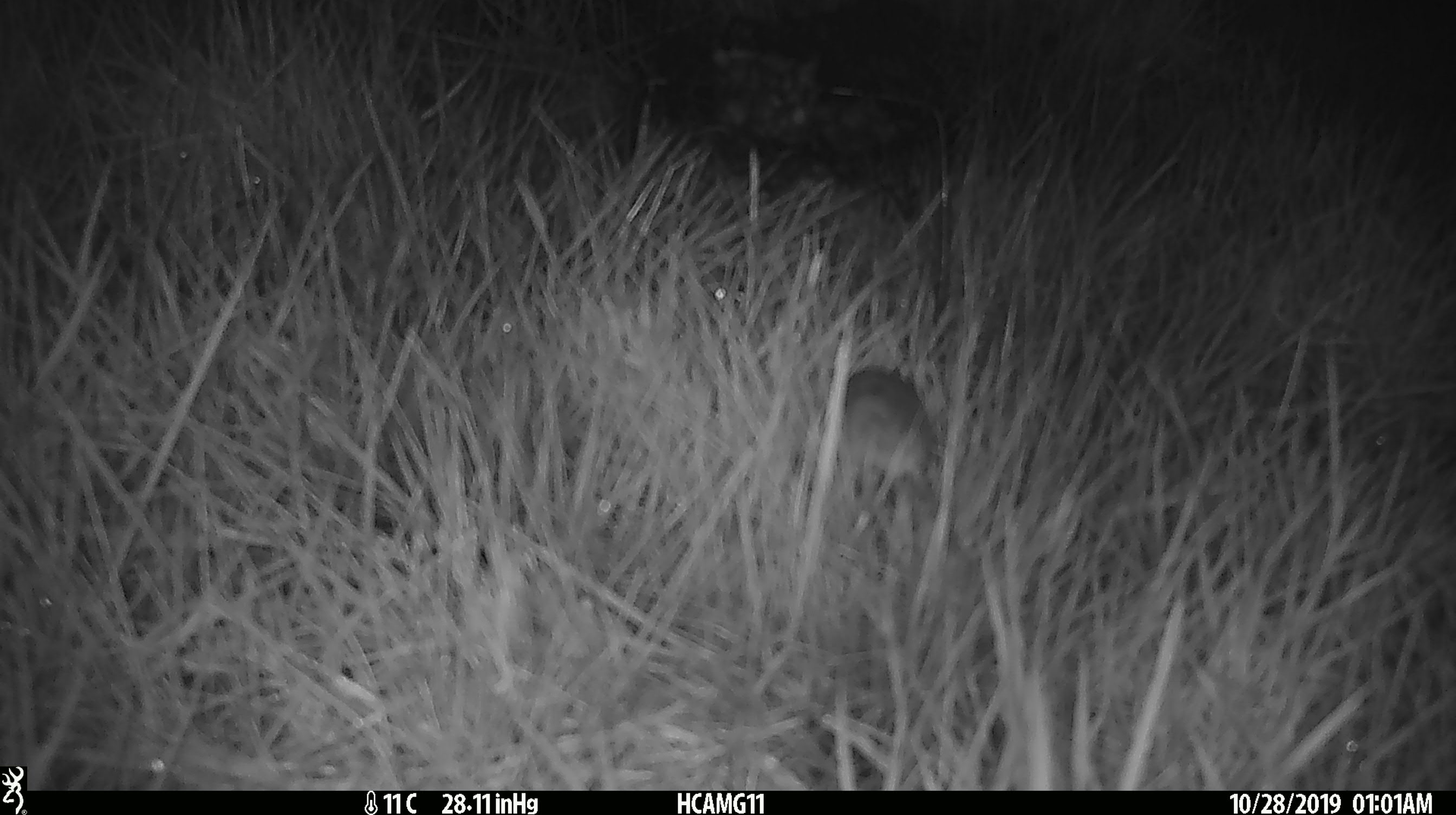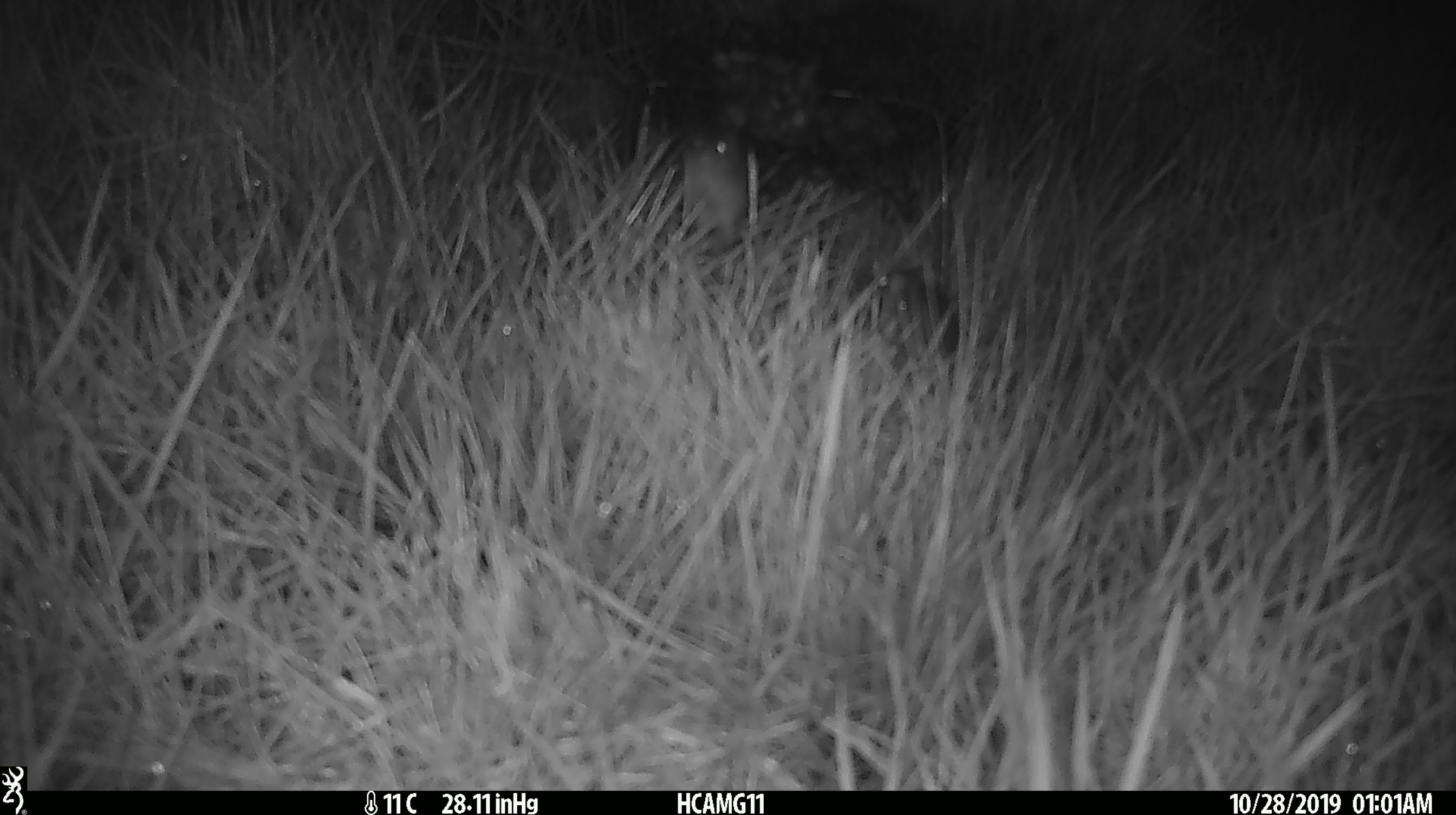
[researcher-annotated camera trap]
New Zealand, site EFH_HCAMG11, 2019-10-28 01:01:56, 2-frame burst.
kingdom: Animalia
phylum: Chordata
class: Mammalia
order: Rodentia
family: Muridae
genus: Mus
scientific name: Mus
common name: mouse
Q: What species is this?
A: Mouse (Mus).